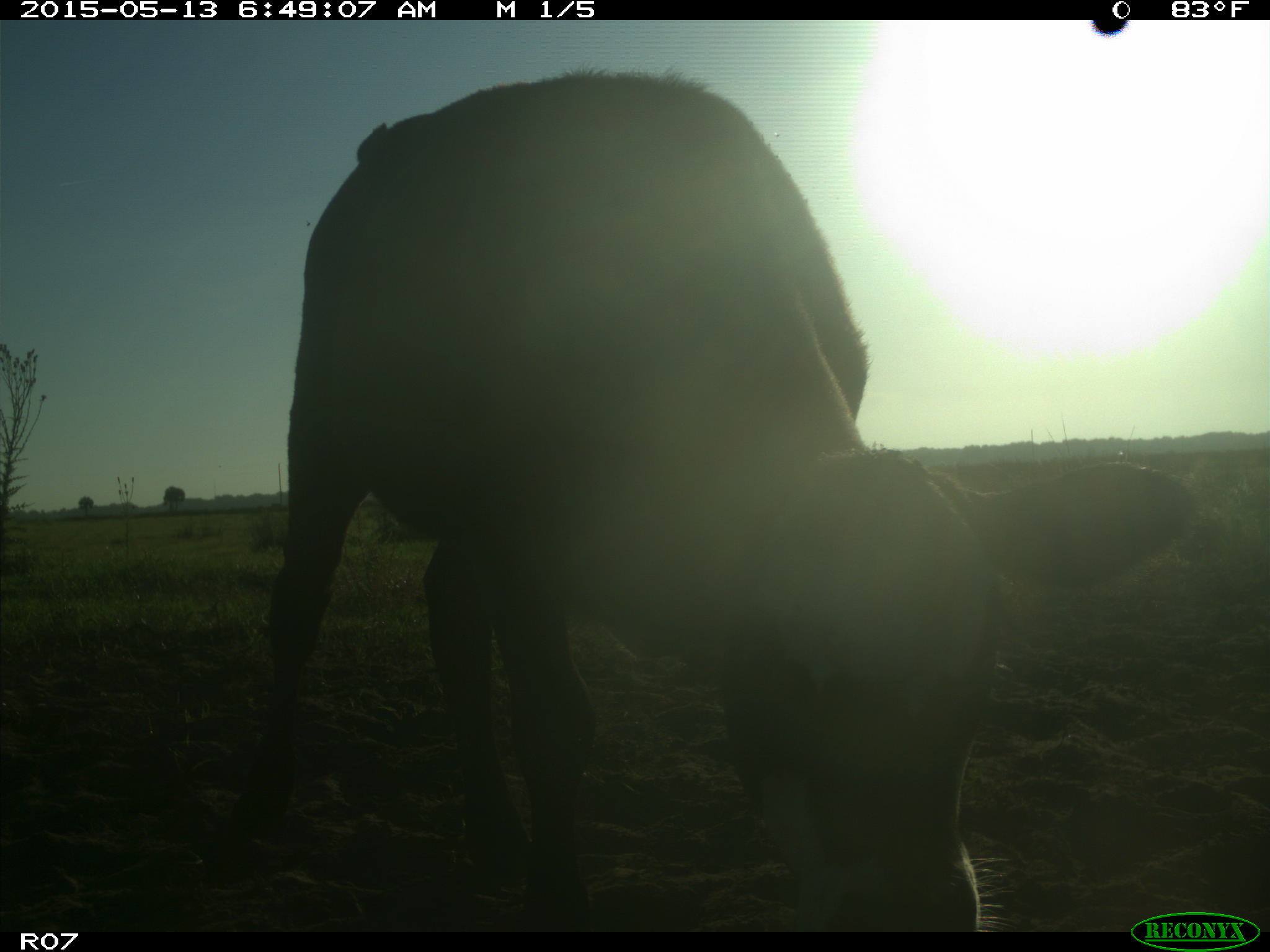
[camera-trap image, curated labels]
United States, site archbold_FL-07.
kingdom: Animalia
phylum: Chordata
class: Mammalia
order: Artiodactyla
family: Bovidae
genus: Bos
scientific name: Bos taurus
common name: domestic cow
Bos taurus (domestic cow).